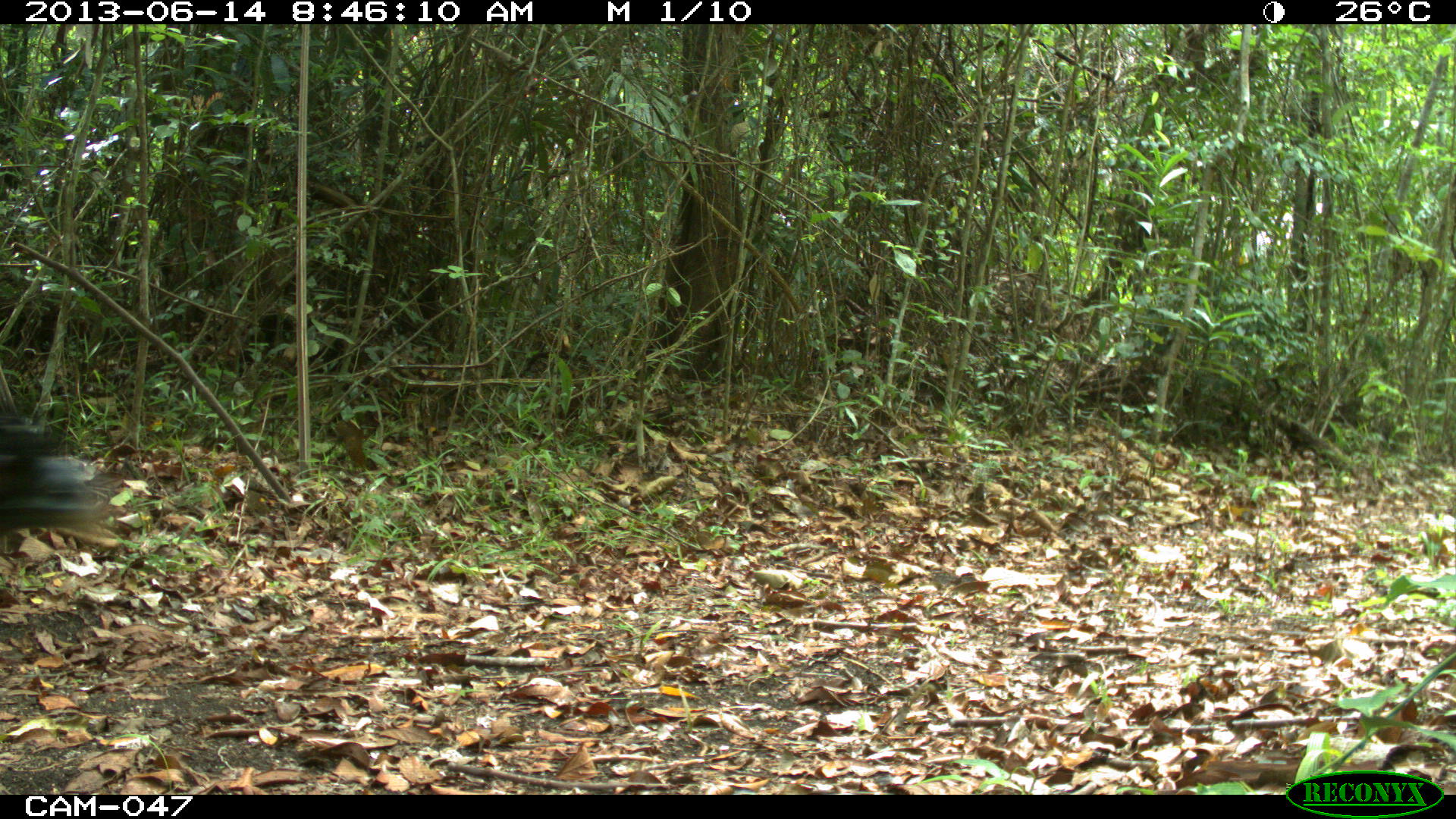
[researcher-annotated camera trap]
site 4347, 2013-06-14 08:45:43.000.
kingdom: Animalia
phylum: Chordata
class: Aves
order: Galliformes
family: Cracidae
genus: Crax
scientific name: Crax rubra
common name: great curassow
Crax rubra (great curassow), count 1, sex female.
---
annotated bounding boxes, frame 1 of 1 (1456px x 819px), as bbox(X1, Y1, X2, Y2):
crax rubra: bbox(0, 406, 108, 533)